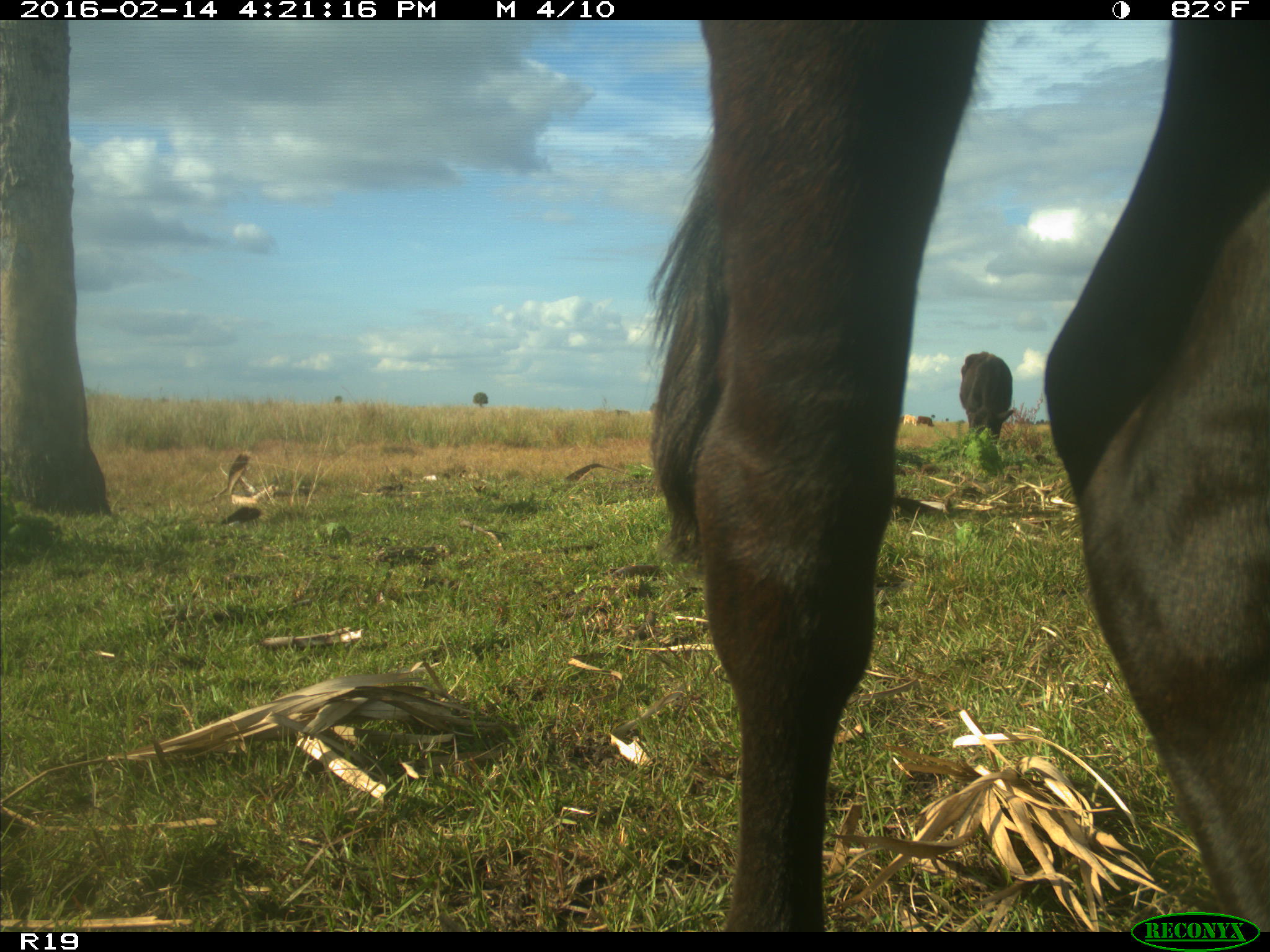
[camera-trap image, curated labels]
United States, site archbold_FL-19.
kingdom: Animalia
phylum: Chordata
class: Mammalia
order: Artiodactyla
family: Bovidae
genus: Bos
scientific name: Bos taurus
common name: domestic cow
Bos taurus (domestic cow).